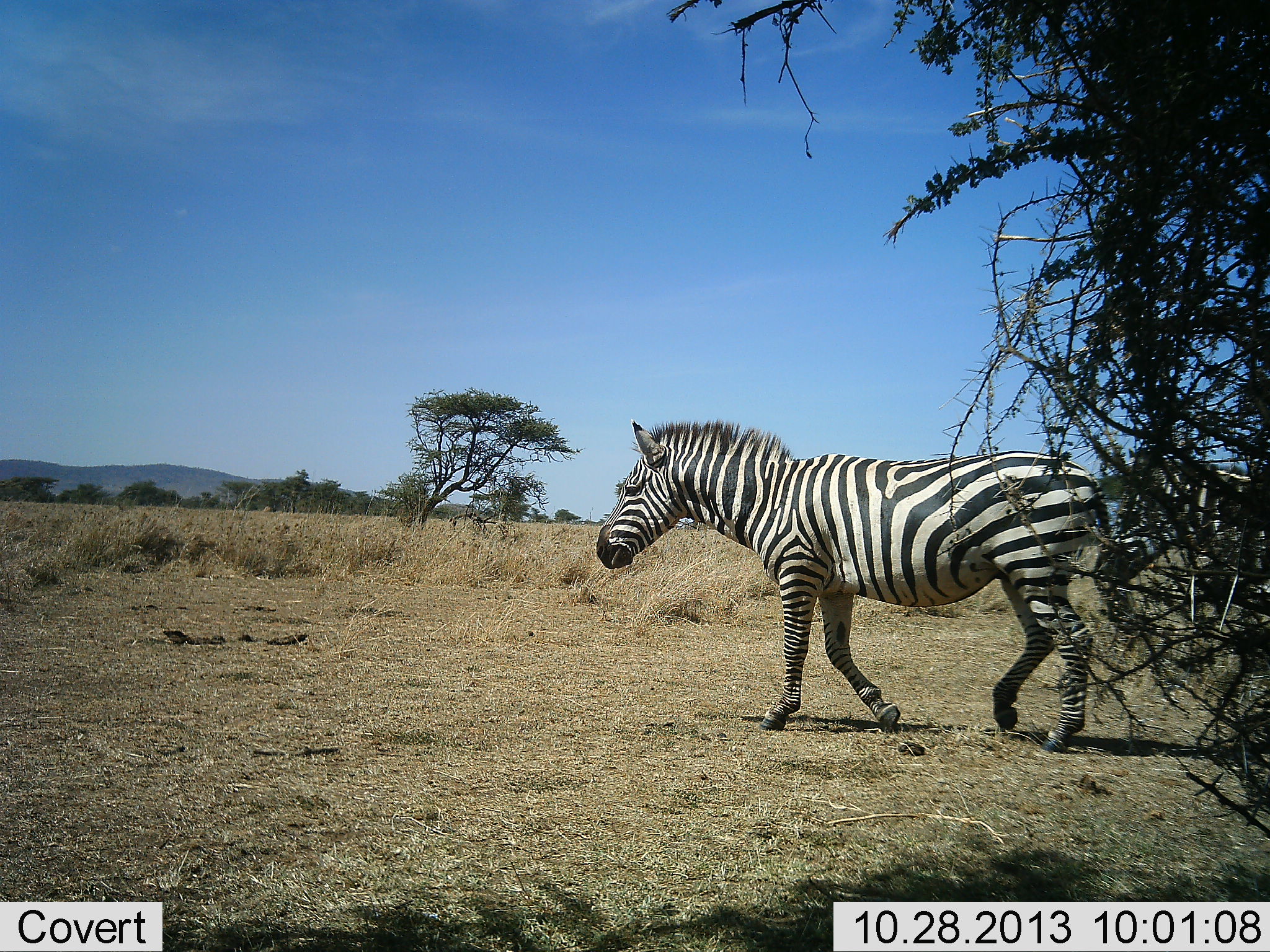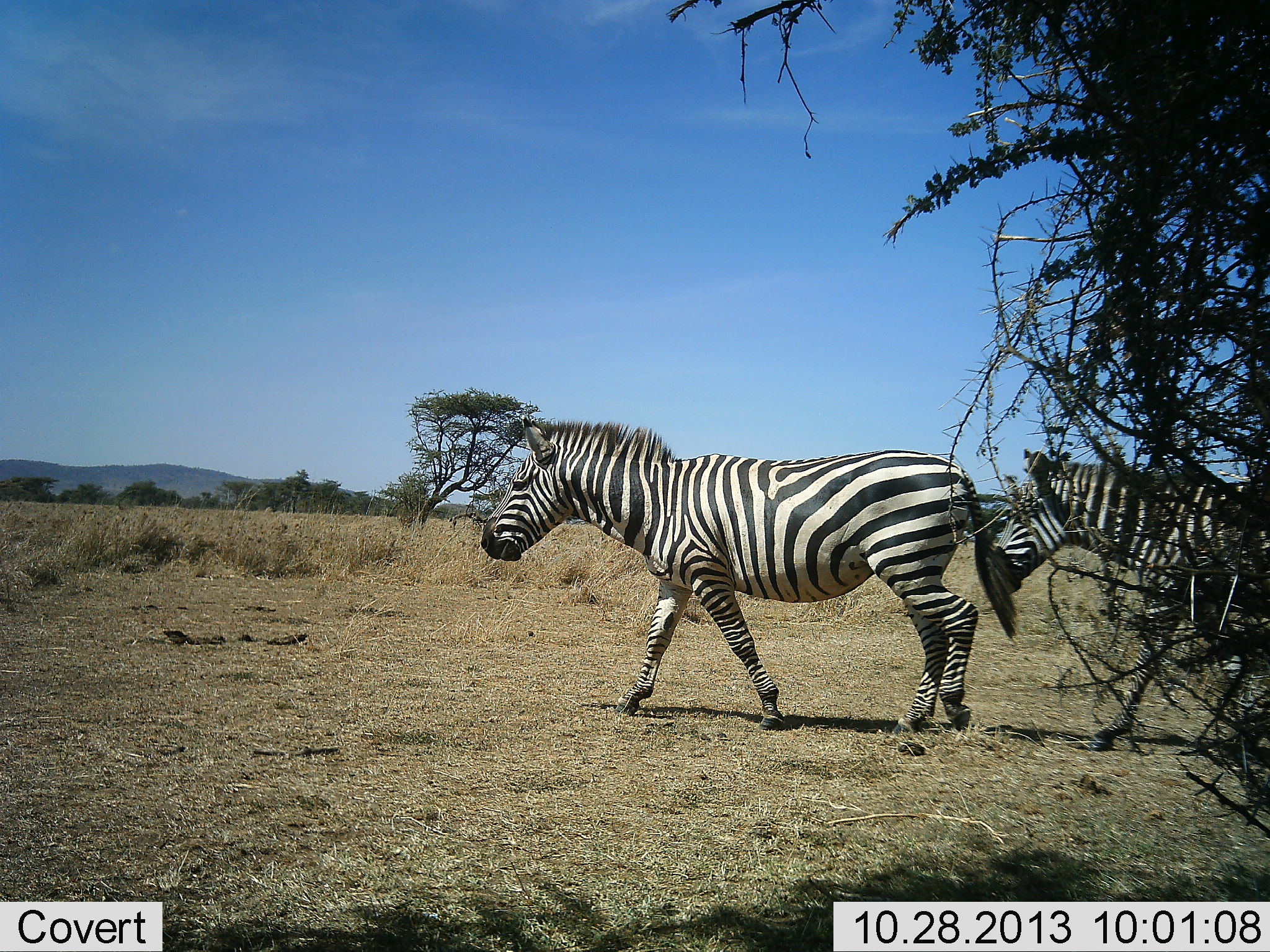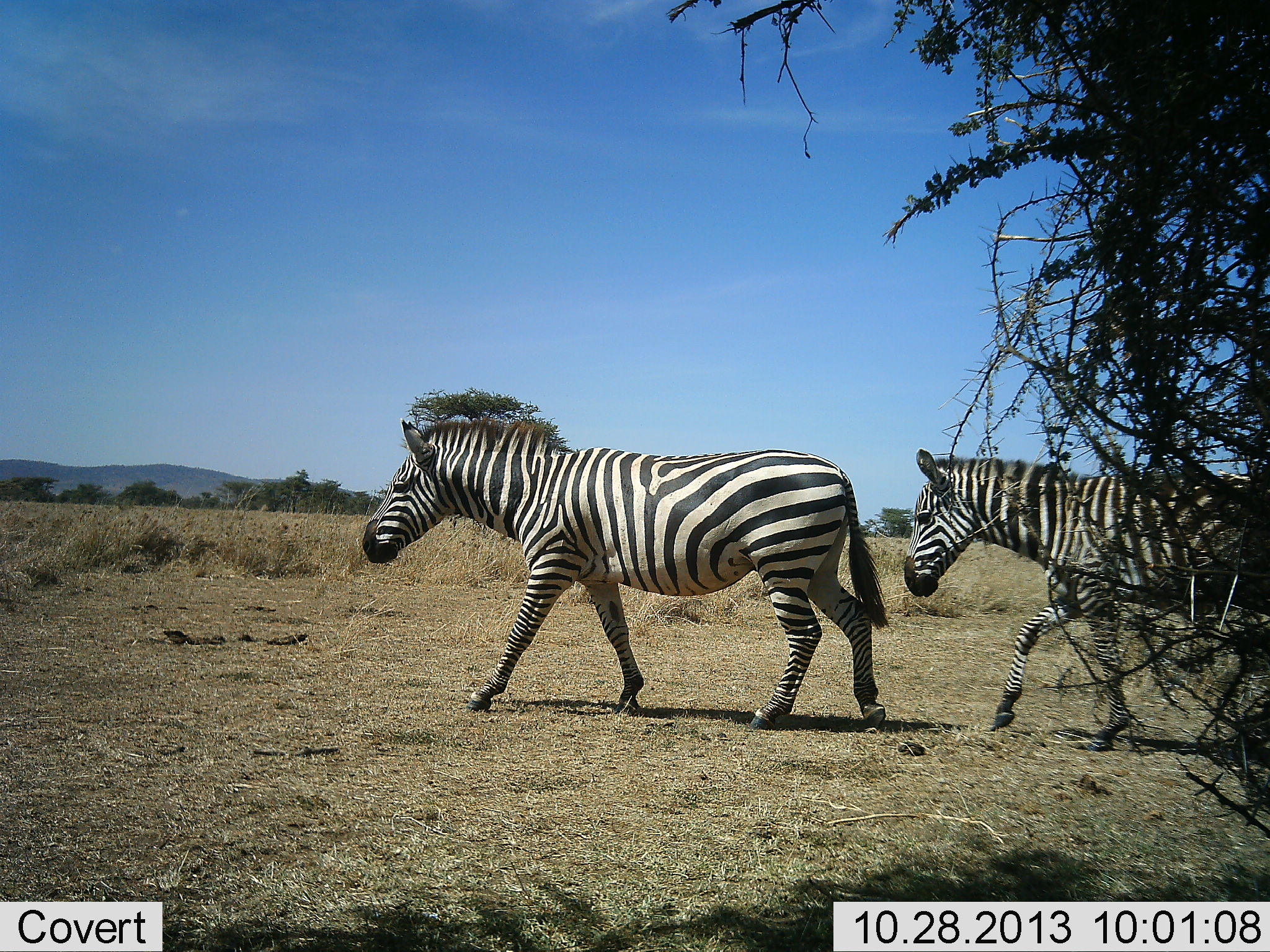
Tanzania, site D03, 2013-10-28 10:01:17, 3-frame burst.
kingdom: Animalia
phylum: Chordata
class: Mammalia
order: Perissodactyla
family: Equidae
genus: Equus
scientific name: Equus quagga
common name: plains zebra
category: zebra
Zebra (plains zebra) (Equus quagga), count 2. Behavior (volunteer vote fractions): standing 3%, resting 0%, moving 99%, interacting 0%. Young present (vote fraction): 3%. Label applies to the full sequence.